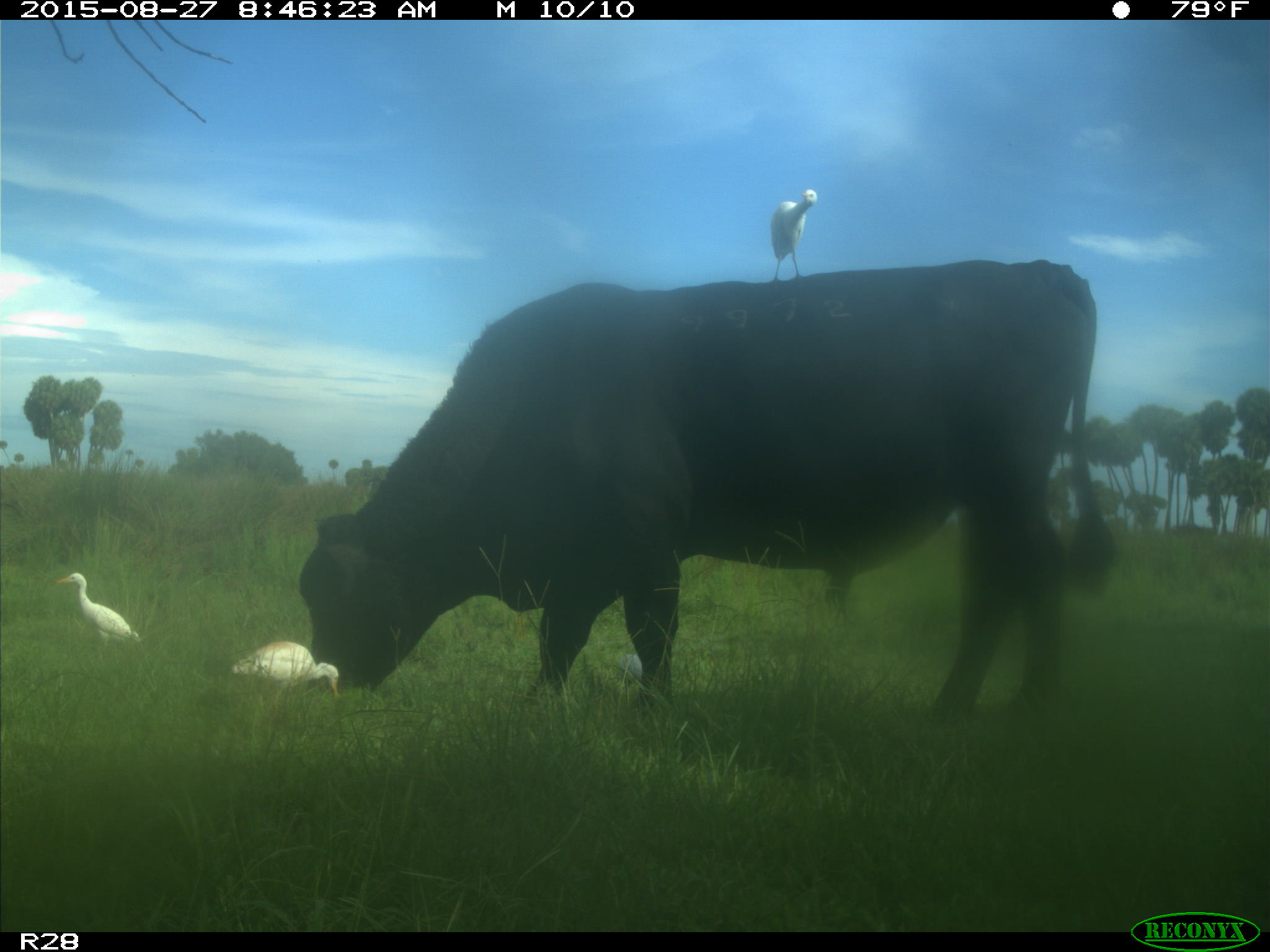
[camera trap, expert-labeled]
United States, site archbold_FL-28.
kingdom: Animalia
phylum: Chordata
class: Mammalia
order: Artiodactyla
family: Bovidae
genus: Bos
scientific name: Bos taurus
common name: domestic cow